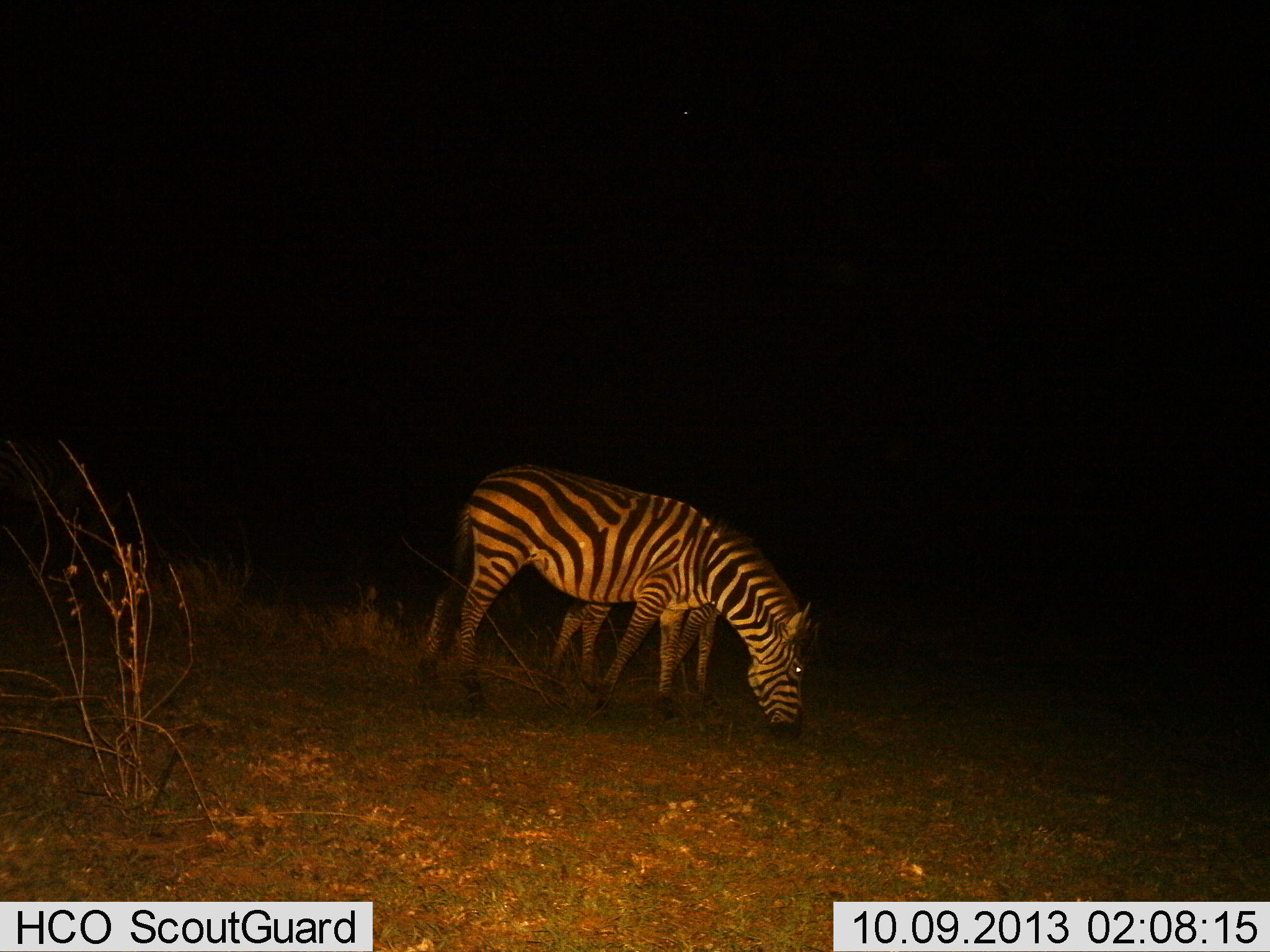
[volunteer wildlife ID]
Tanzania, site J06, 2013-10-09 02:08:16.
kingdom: Animalia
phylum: Chordata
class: Mammalia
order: Perissodactyla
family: Equidae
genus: Equus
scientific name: Equus quagga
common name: plains zebra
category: zebra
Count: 2.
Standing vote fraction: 33%.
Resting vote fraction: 0%.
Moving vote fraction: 0%.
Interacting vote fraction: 0%.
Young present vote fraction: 30%.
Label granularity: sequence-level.